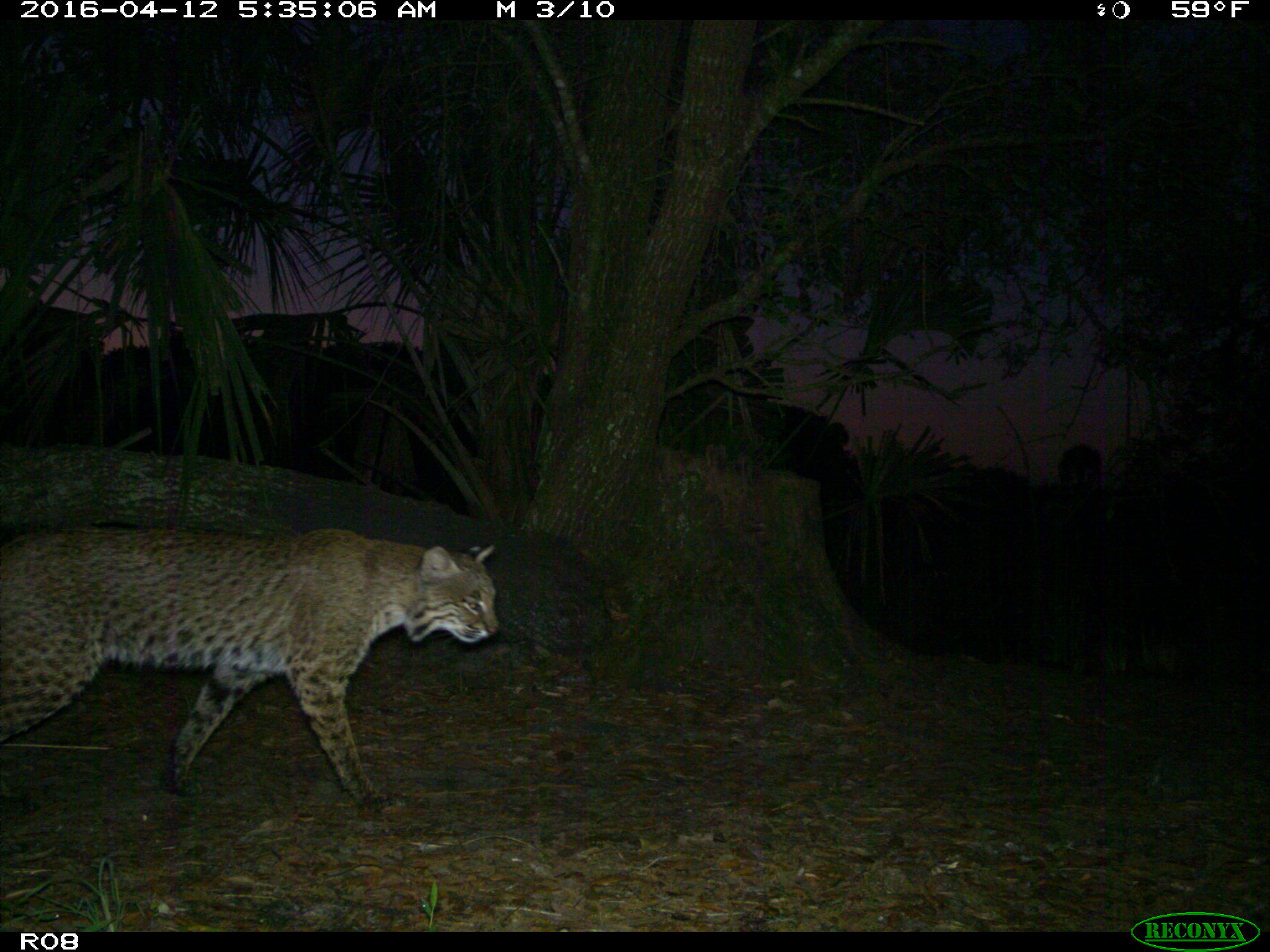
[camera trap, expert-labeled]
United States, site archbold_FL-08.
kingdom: Animalia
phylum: Chordata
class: Mammalia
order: Carnivora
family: Felidae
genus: Lynx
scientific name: Lynx rufus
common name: bobcat